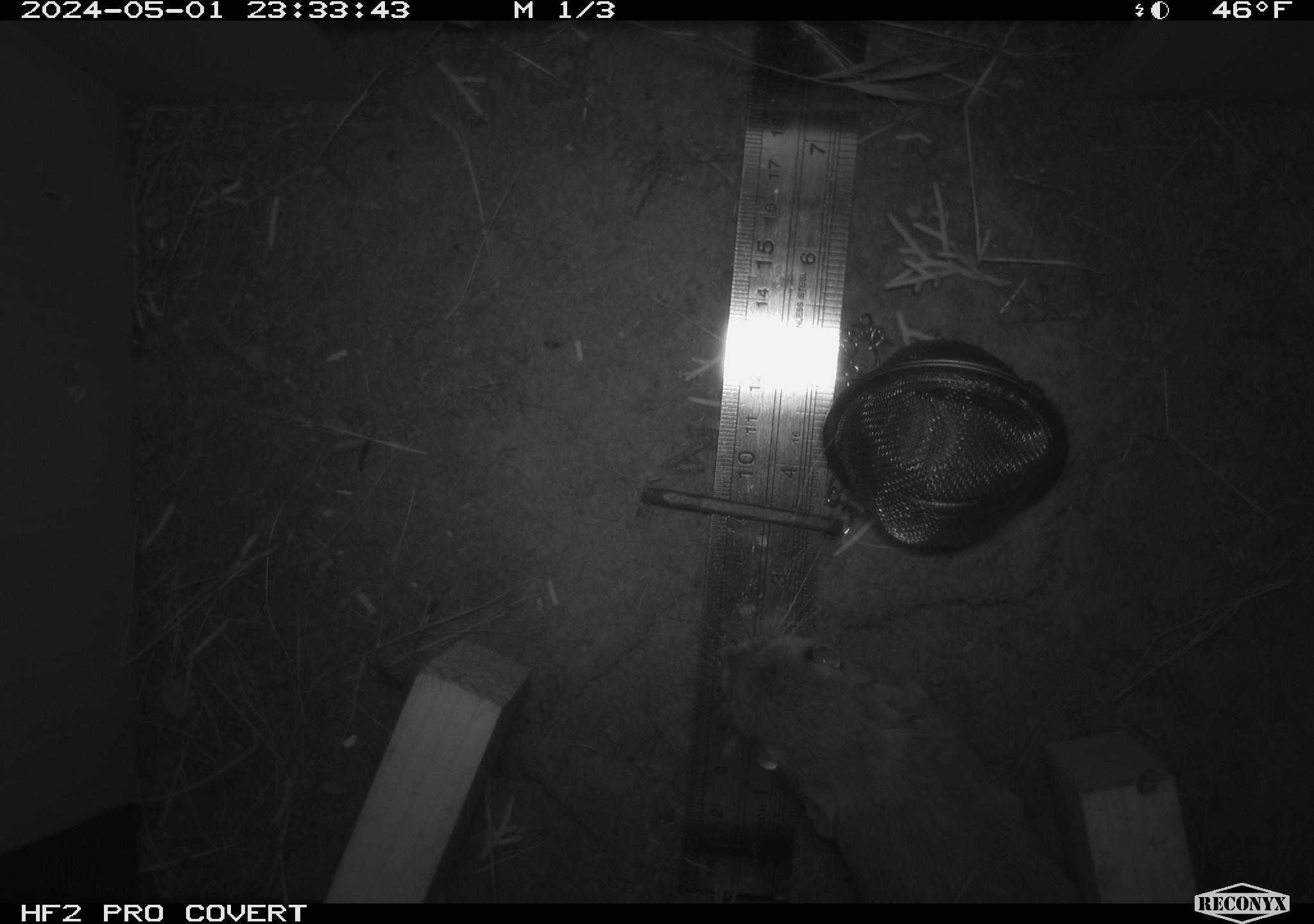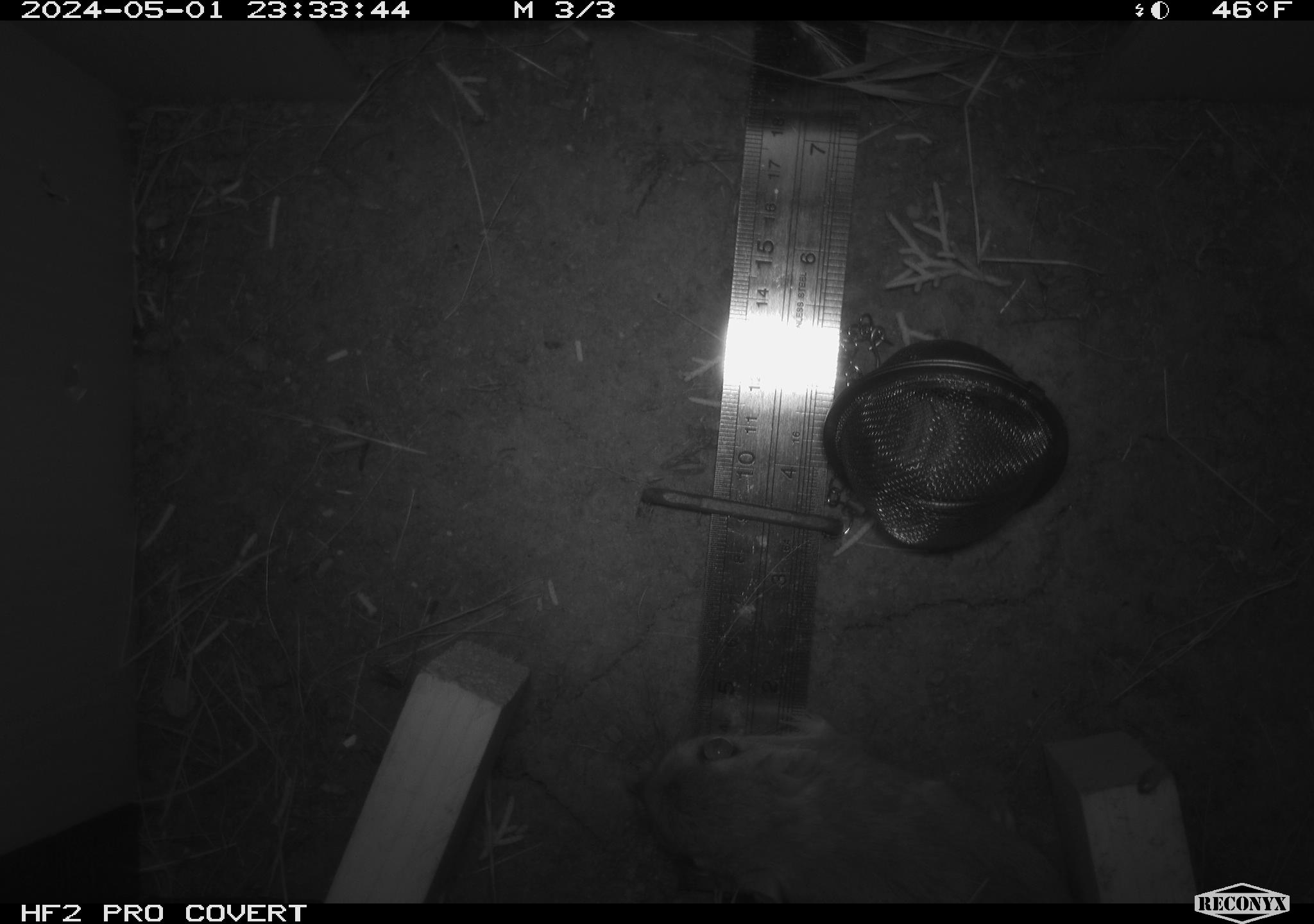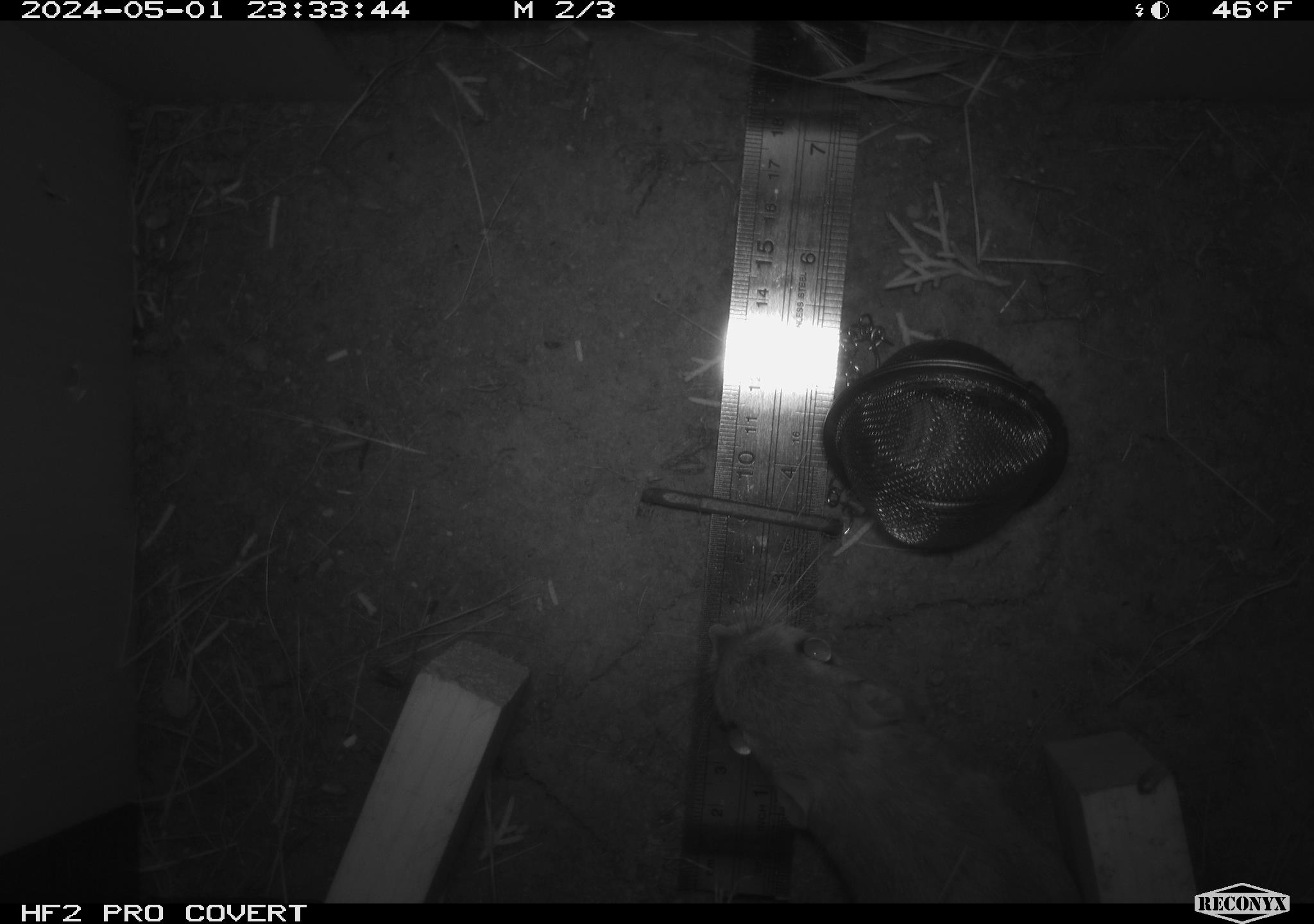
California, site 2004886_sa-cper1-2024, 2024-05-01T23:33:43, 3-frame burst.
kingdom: Animalia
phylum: Chordata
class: Mammalia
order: Rodentia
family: Heteromyidae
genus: Dipodomys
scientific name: Dipodomys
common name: kangaroo rats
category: dipodomys species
Dipodomys species (kangaroo rats) (Dipodomys).